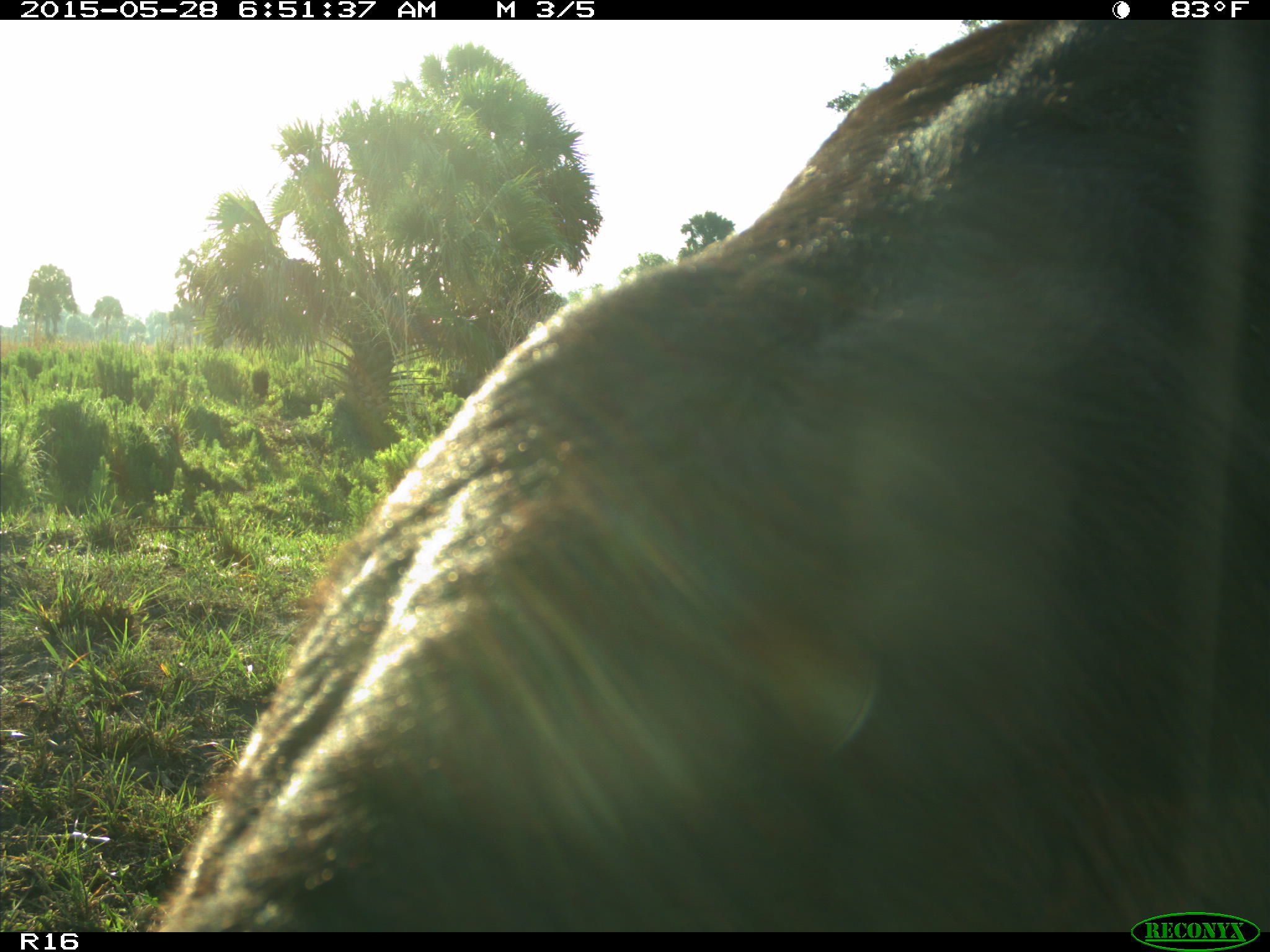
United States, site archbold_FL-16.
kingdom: Animalia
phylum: Chordata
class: Mammalia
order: Artiodactyla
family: Bovidae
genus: Bos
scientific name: Bos taurus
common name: domestic cow